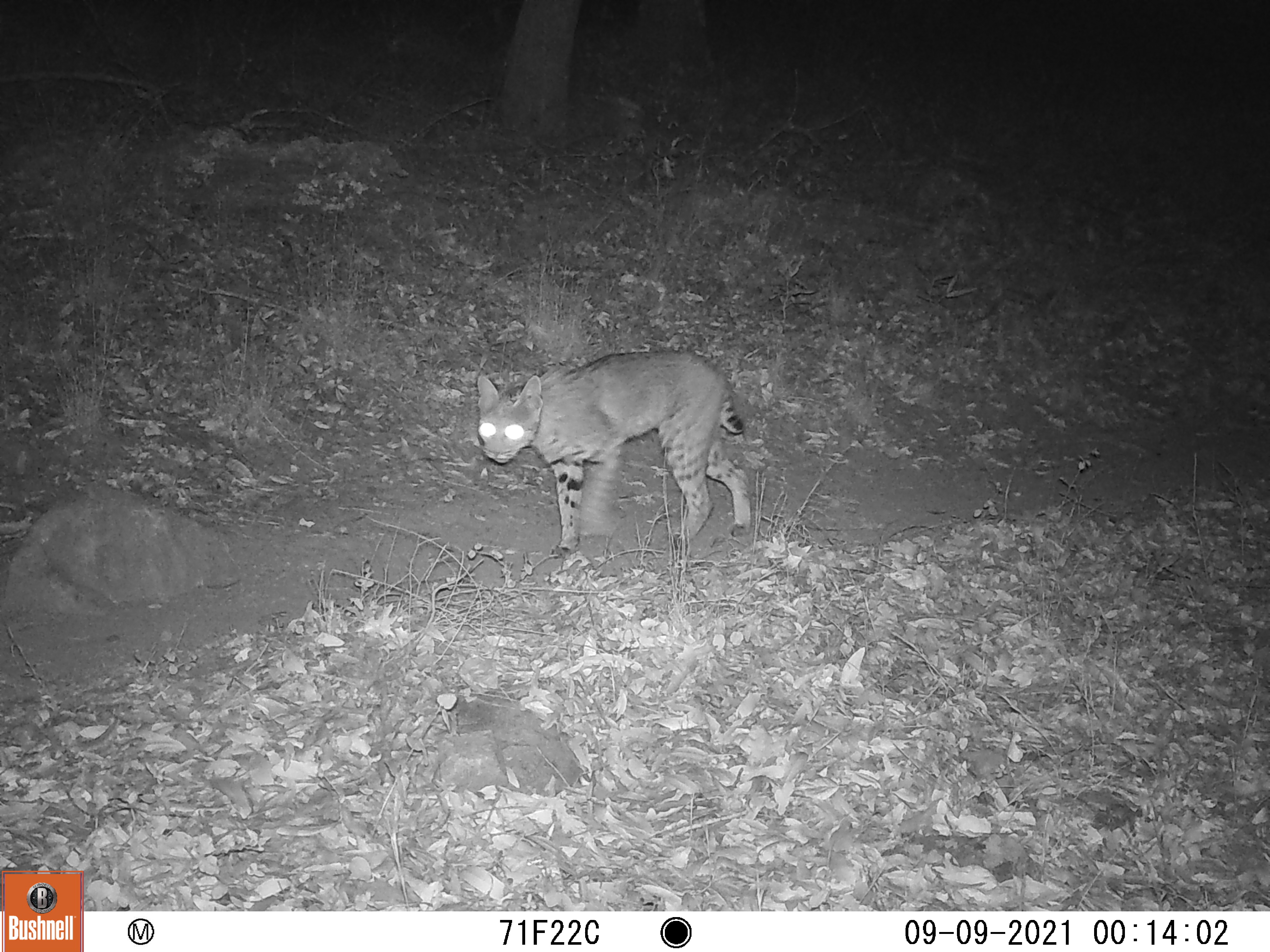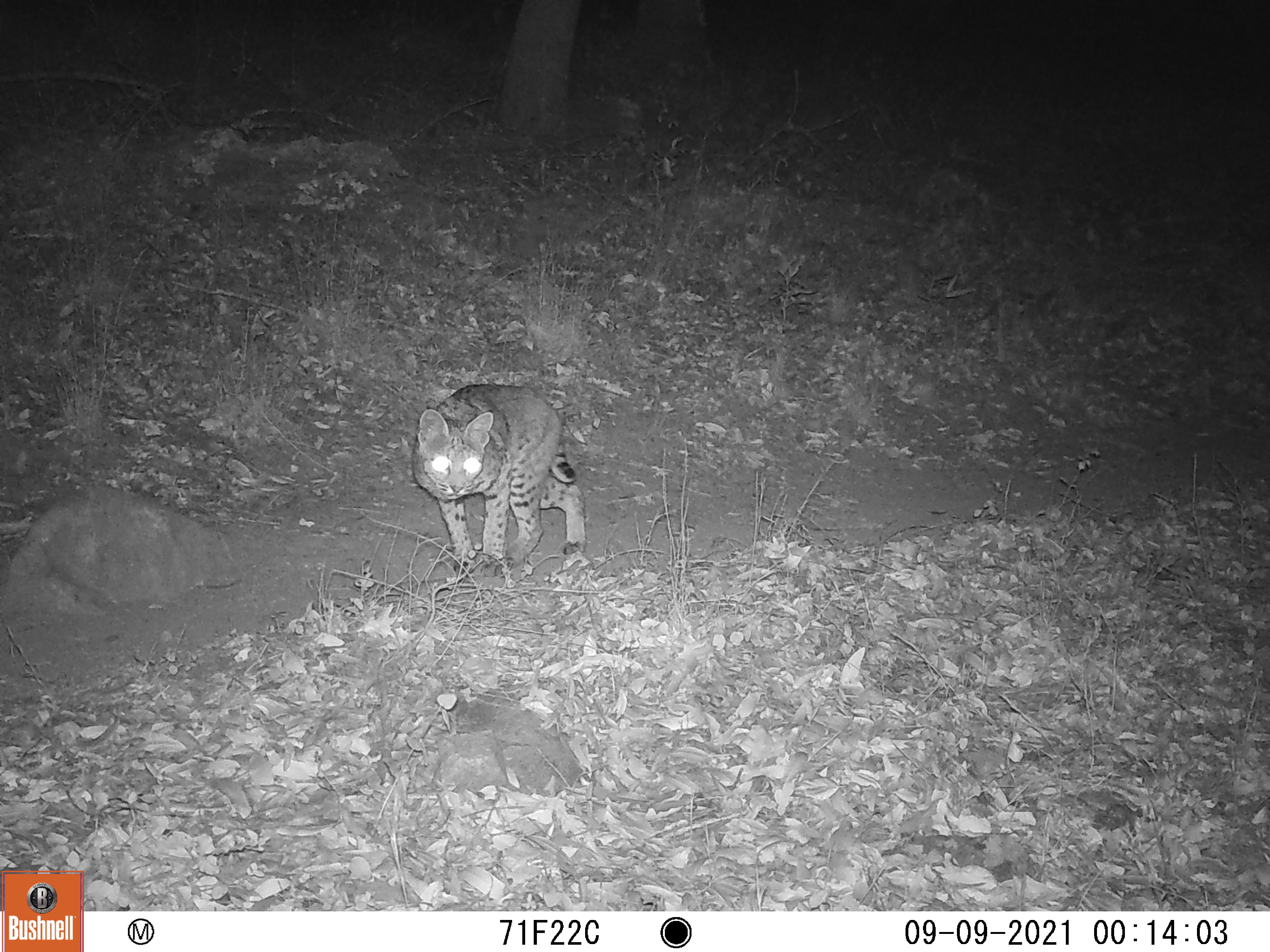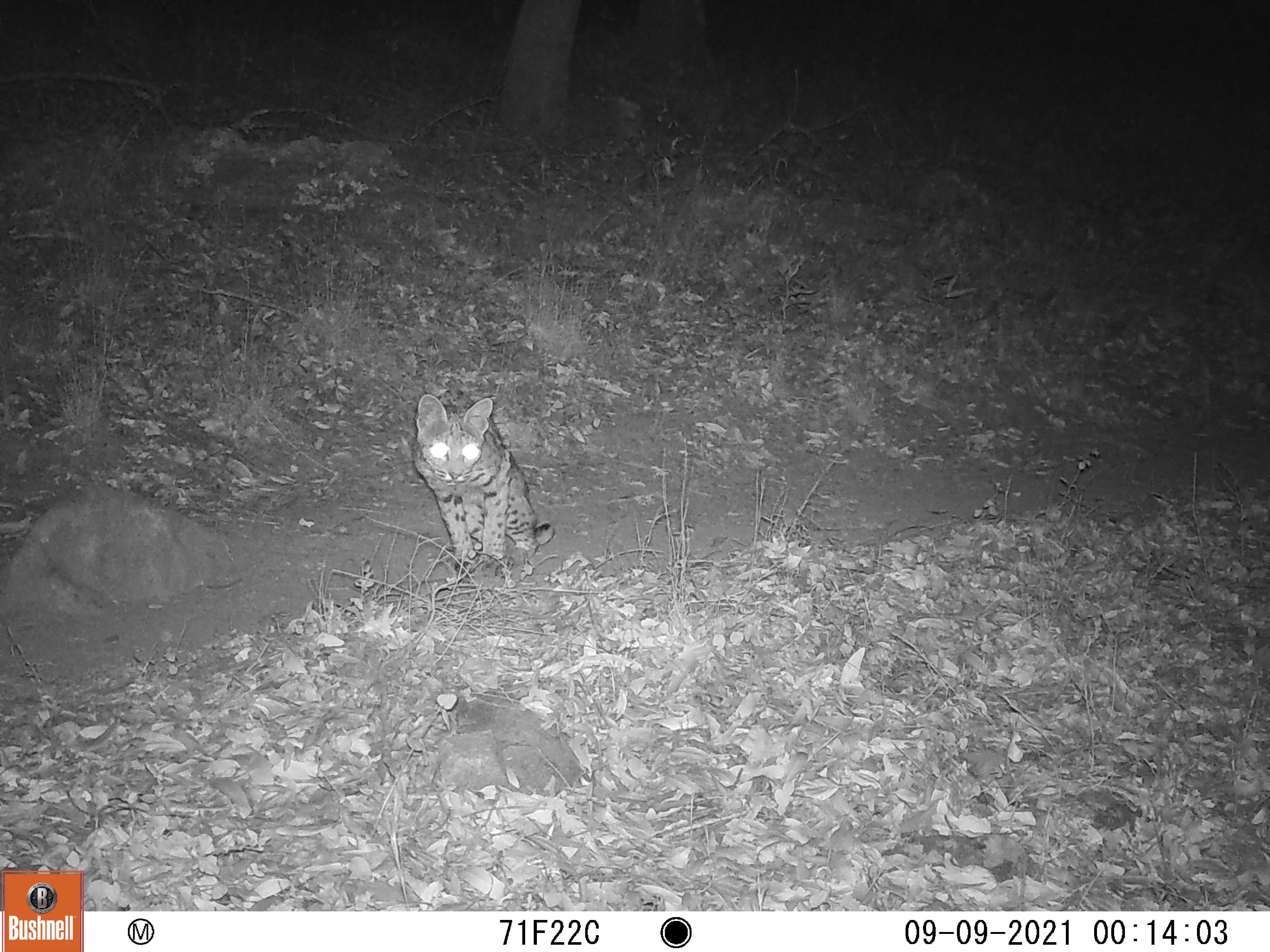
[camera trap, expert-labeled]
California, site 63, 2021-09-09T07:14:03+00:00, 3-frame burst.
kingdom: Animalia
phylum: Chordata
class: Mammalia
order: Carnivora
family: Felidae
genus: Lynx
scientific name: Lynx rufus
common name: bobcat